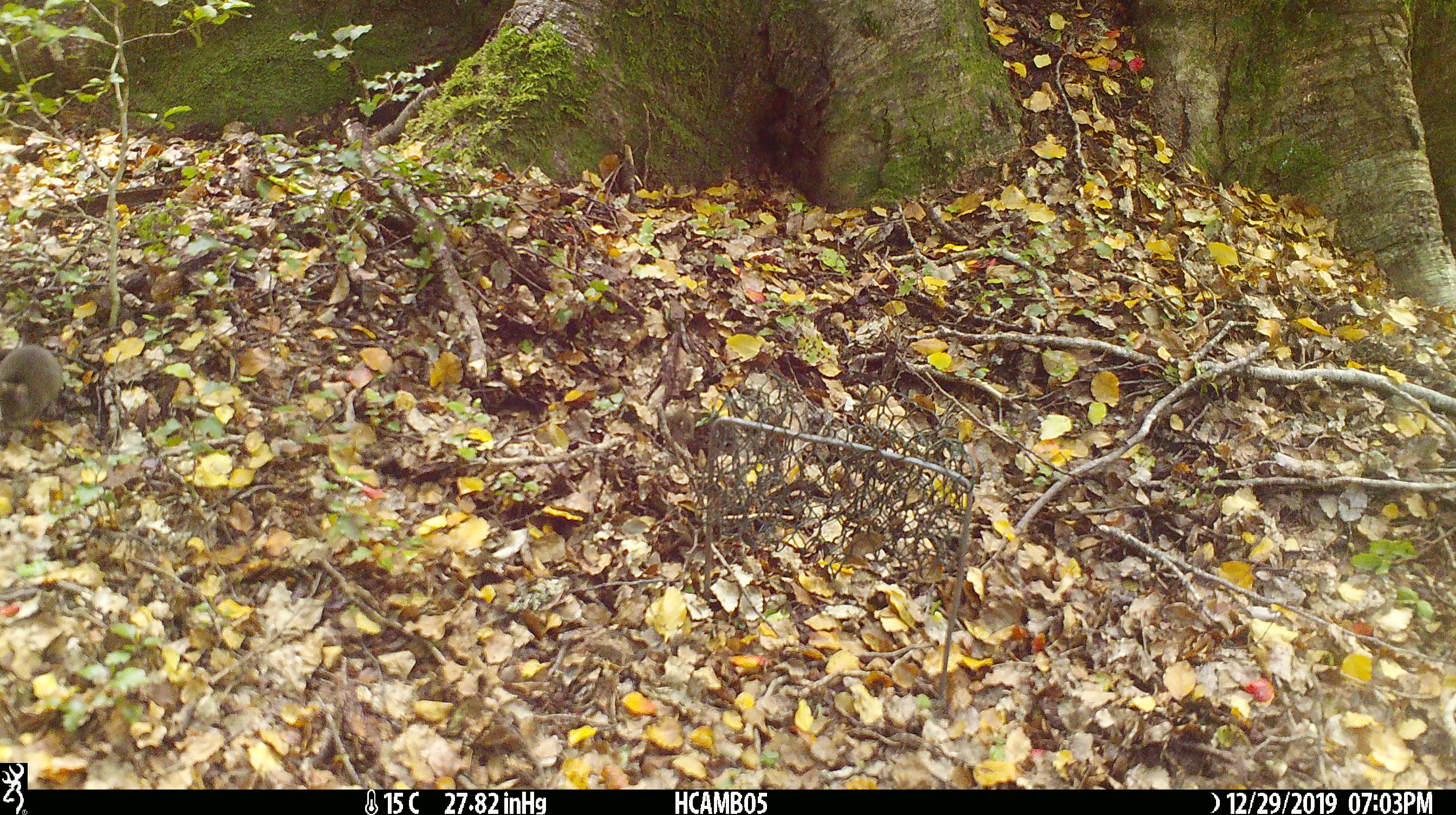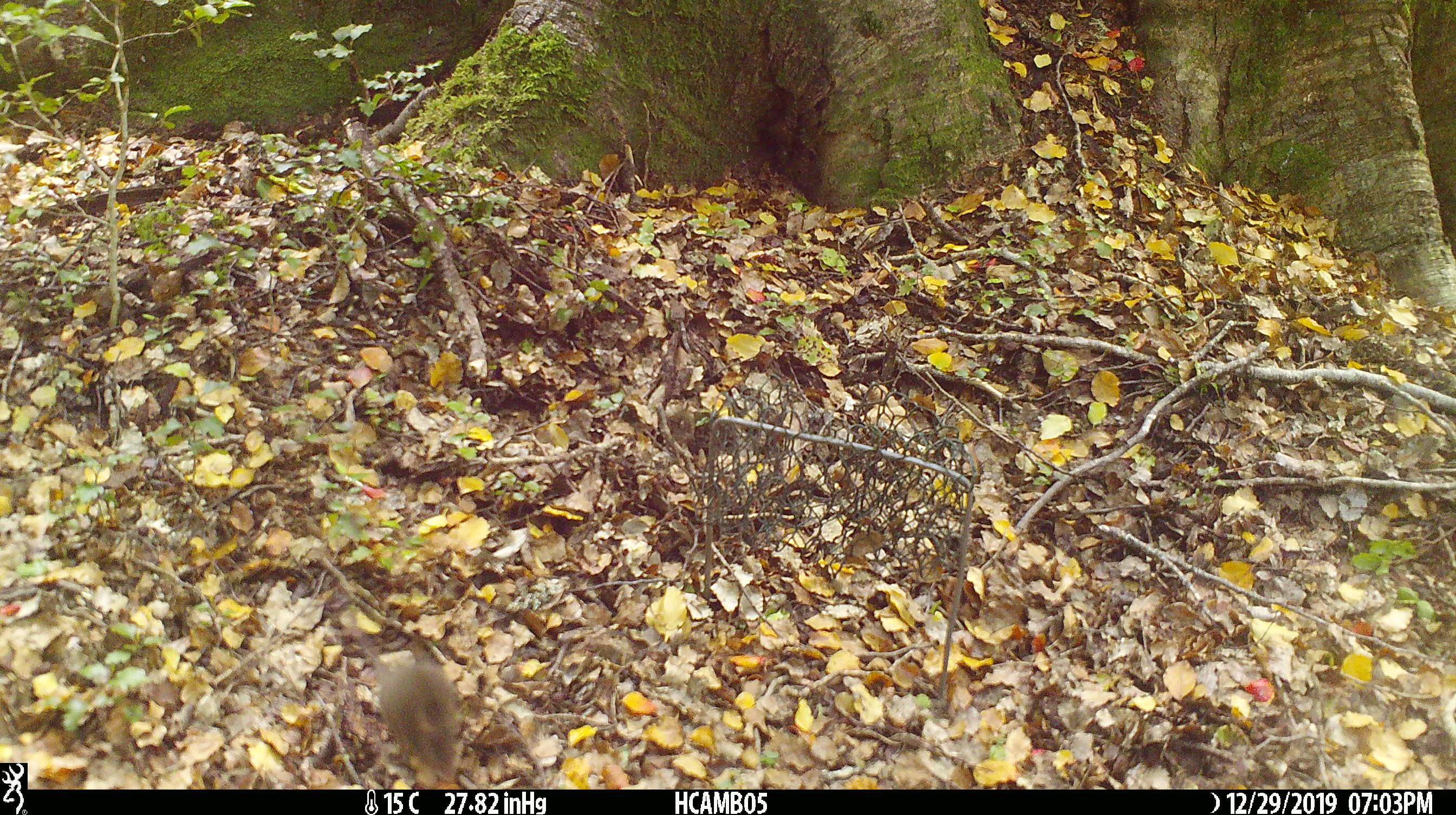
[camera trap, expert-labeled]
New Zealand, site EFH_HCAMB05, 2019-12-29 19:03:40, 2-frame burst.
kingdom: Animalia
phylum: Chordata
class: Mammalia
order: Rodentia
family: Muridae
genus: Mus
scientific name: Mus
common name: mouse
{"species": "mouse (Mus)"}